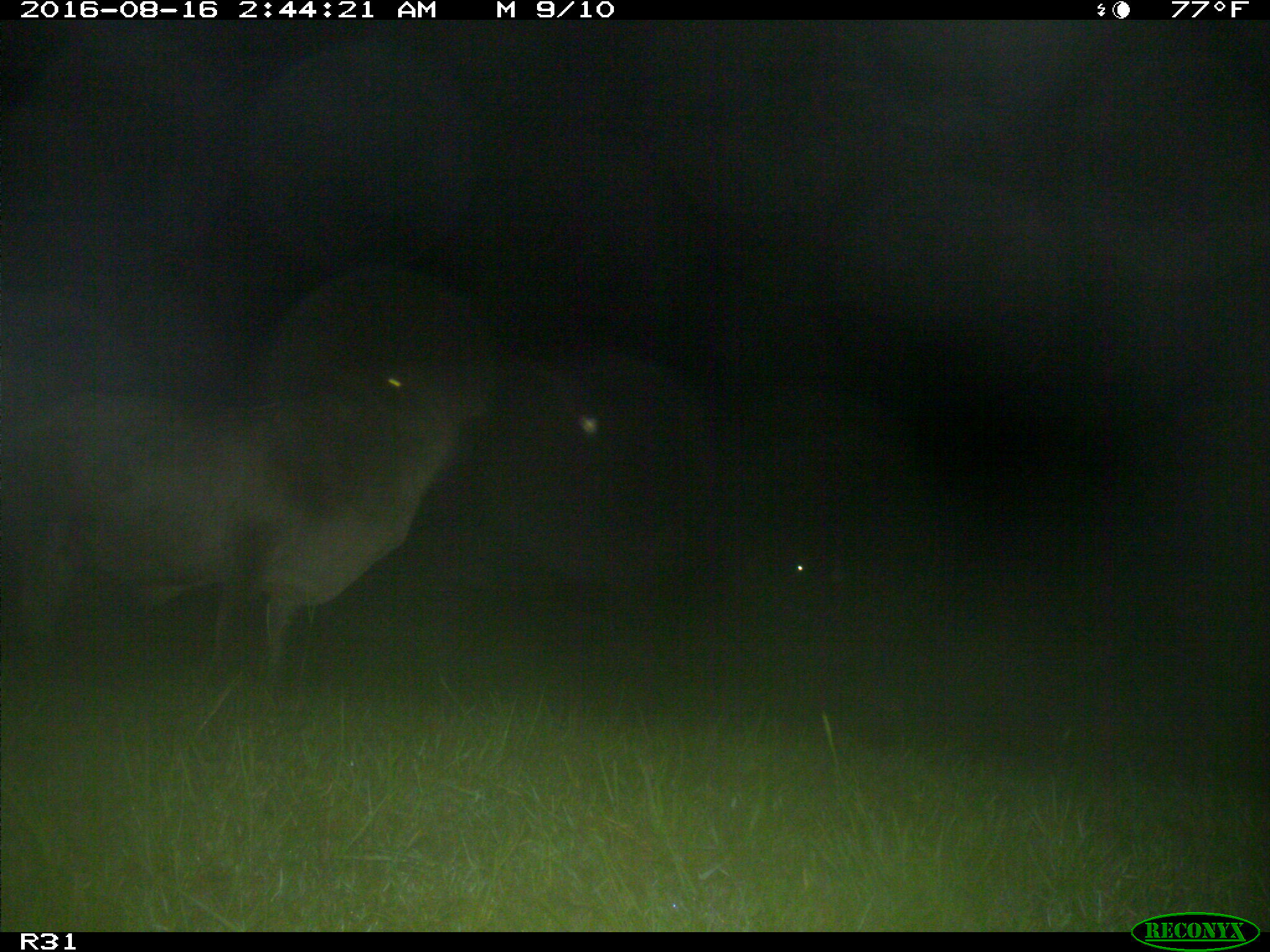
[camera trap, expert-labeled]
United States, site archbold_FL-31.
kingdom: Animalia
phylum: Chordata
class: Mammalia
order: Artiodactyla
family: Bovidae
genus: Bos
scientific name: Bos taurus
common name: domestic cow